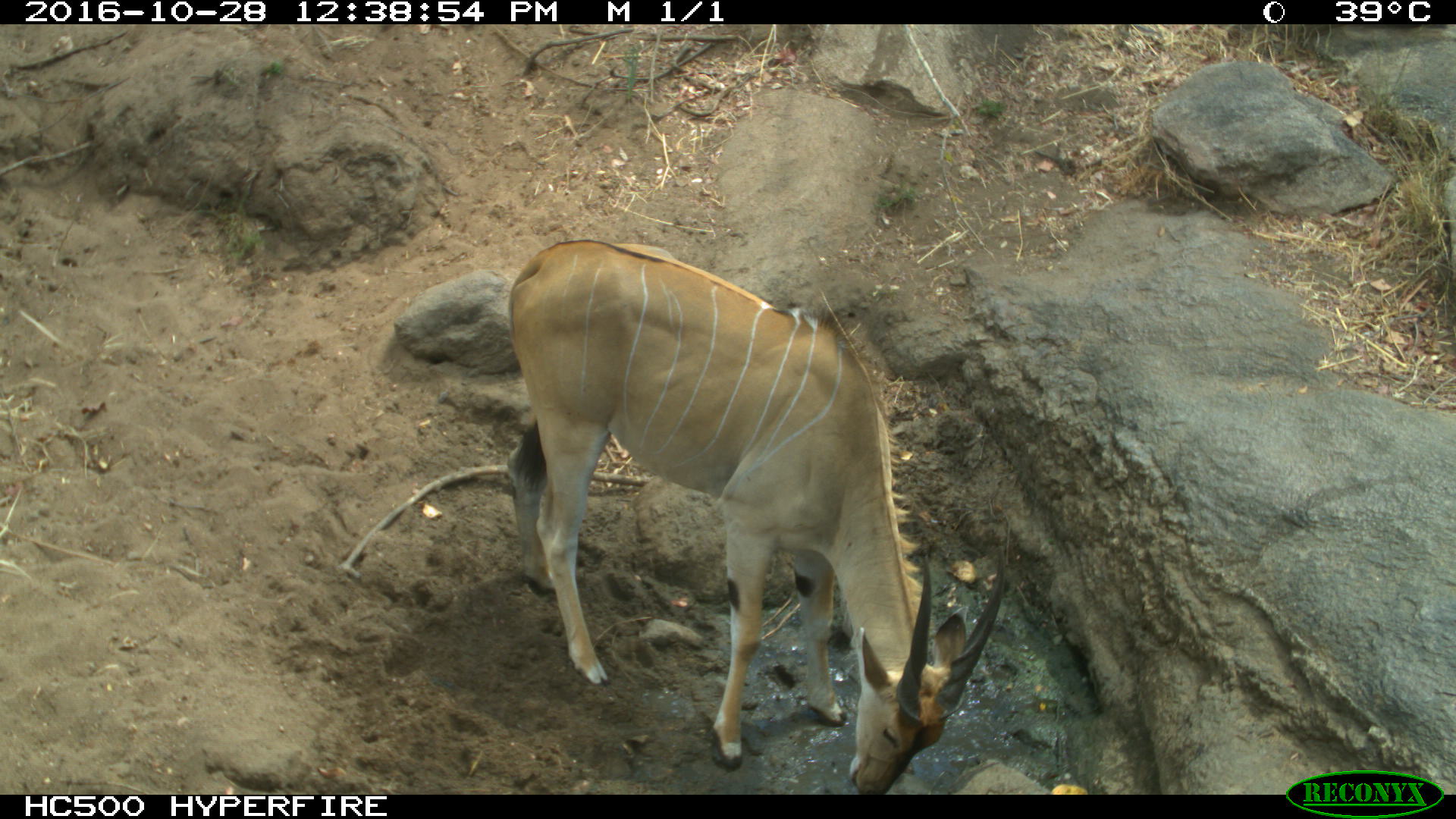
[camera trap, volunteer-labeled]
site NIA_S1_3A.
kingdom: Animalia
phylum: Chordata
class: Mammalia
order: Artiodactyla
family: Bovidae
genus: Tragelaphus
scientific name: Tragelaphus oryx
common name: eland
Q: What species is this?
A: Eland (Tragelaphus oryx).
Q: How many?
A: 1.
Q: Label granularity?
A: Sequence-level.